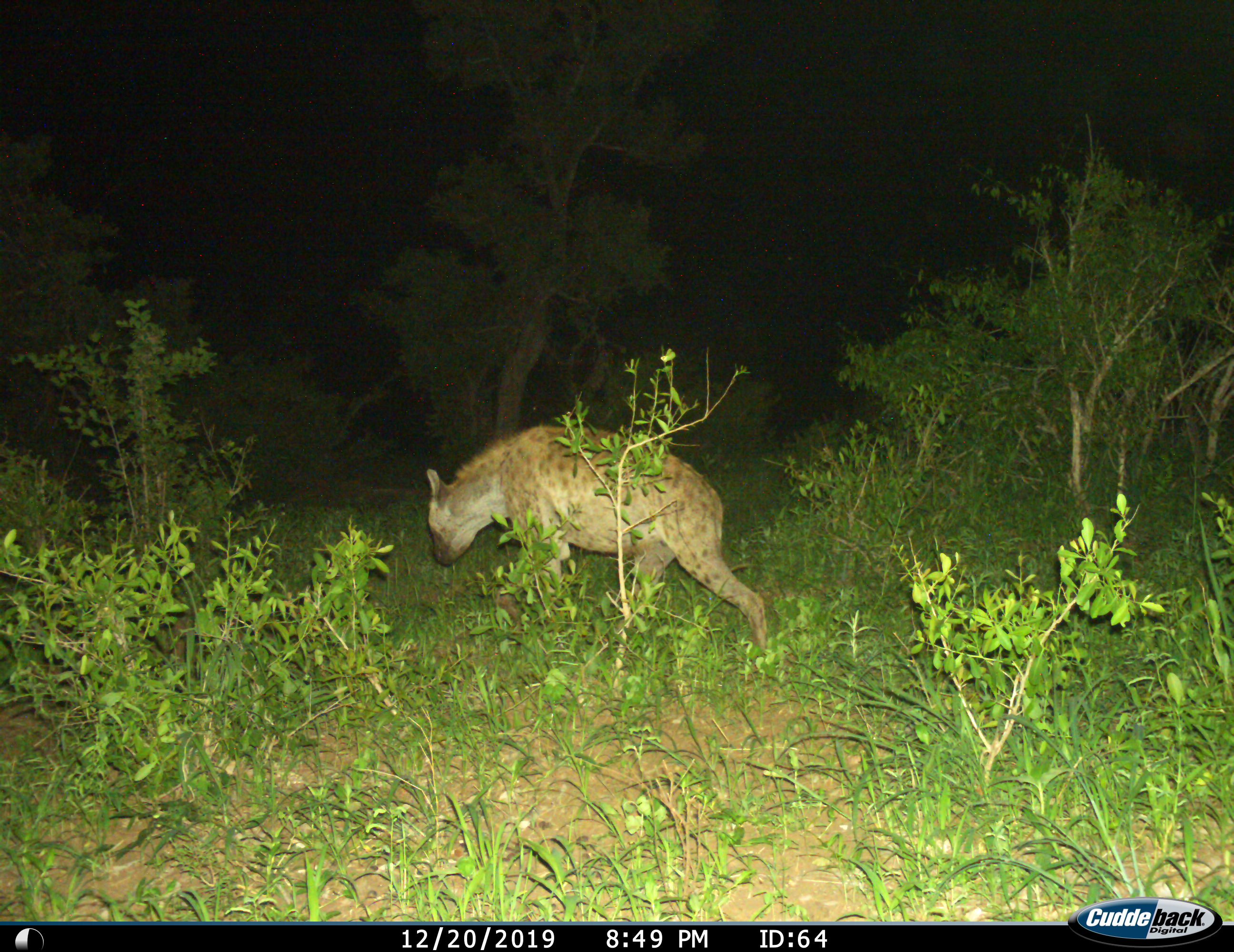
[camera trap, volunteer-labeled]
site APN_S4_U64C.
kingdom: Animalia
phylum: Chordata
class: Mammalia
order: Carnivora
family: Hyaenidae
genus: Crocuta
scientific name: Crocuta crocuta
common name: spotted hyena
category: hyenaspotted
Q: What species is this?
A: Hyenaspotted (spotted hyena) (Crocuta crocuta).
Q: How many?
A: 1.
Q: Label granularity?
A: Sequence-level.